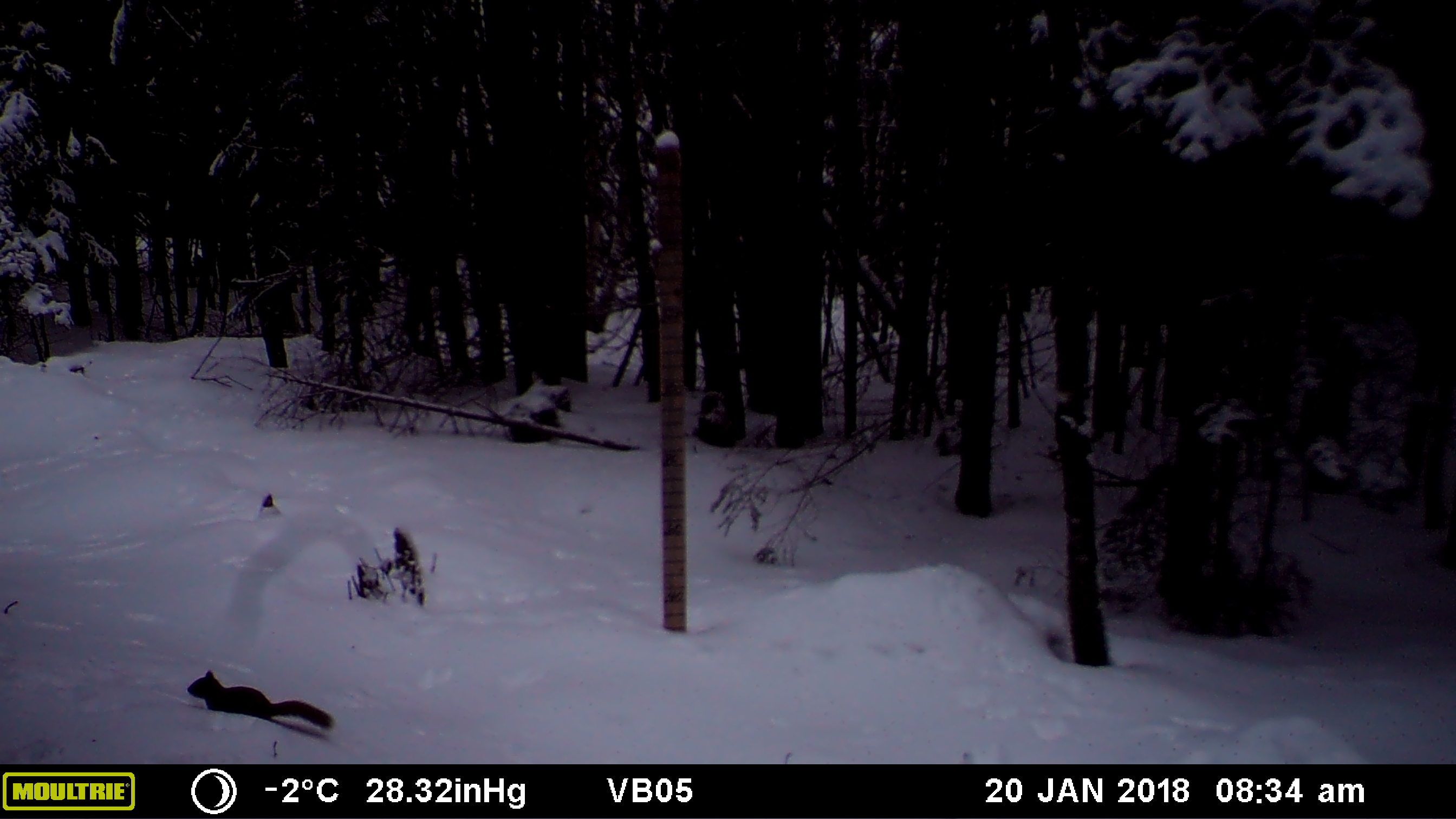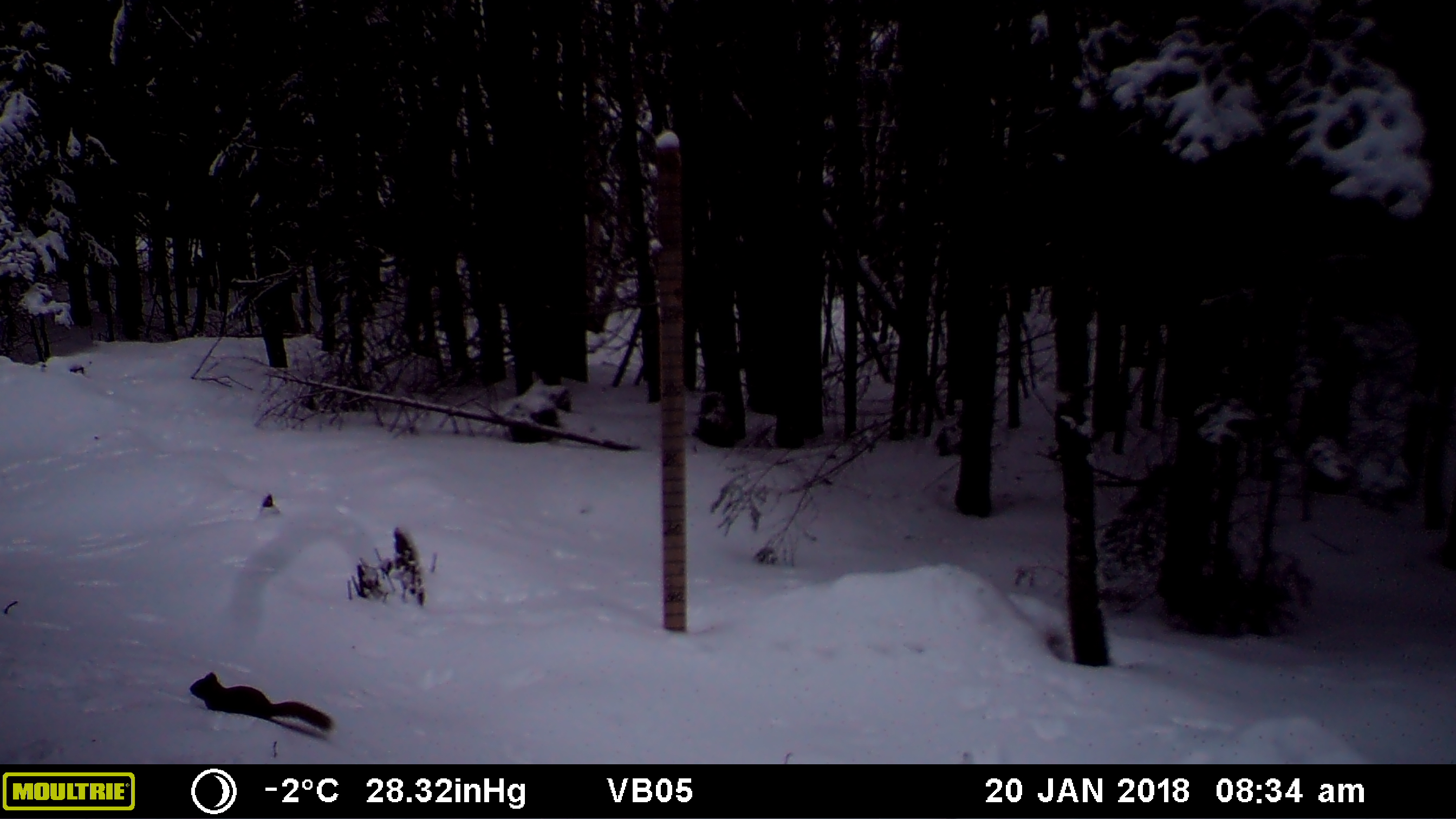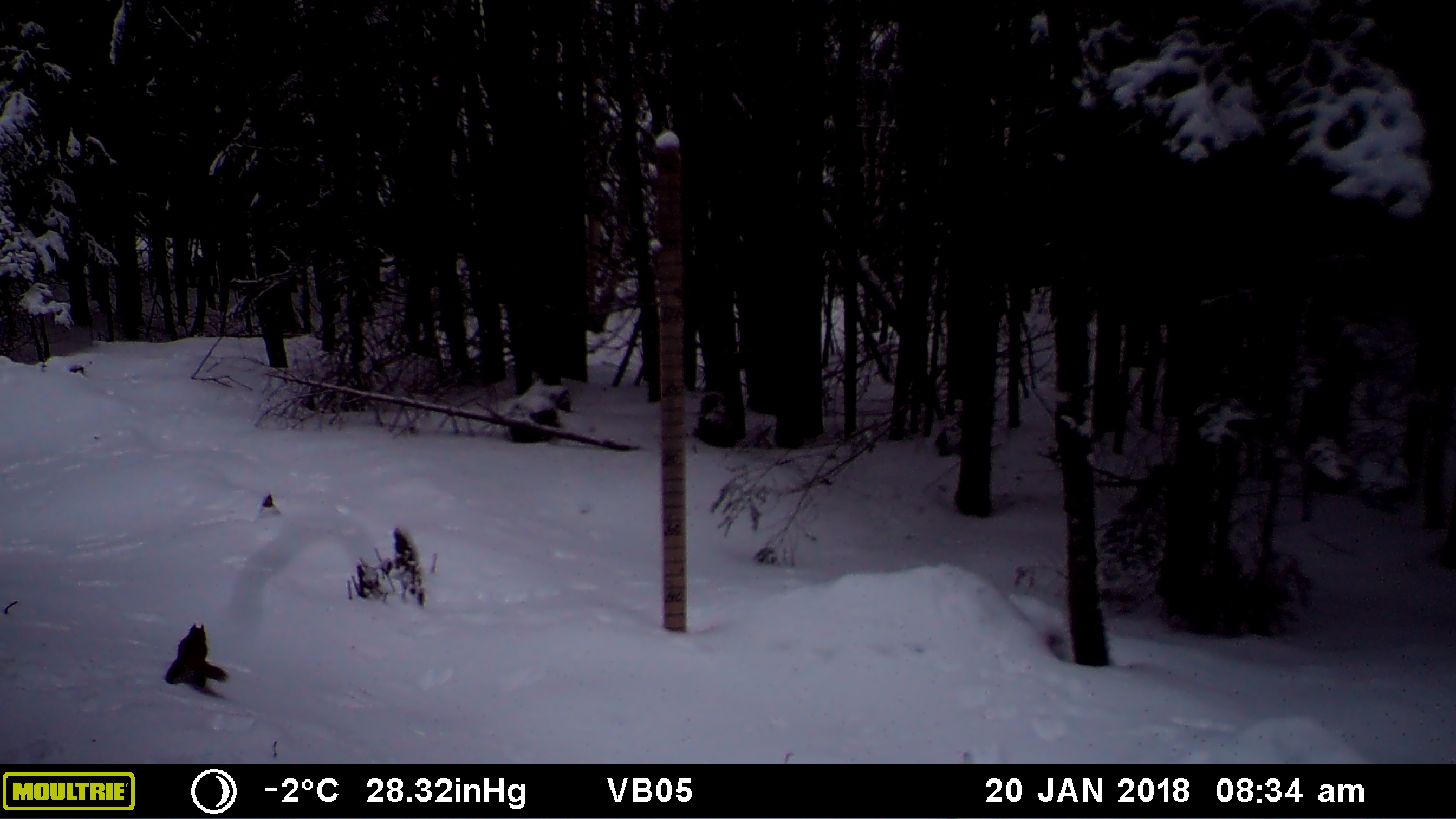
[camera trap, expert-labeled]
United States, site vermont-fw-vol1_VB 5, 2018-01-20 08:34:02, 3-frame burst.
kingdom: Animalia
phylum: Chordata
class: Mammalia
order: Rodentia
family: Sciuridae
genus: Tamiasciurus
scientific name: Tamiasciurus hudsonicus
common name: red squirrel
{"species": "red squirrel (Tamiasciurus hudsonicus)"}